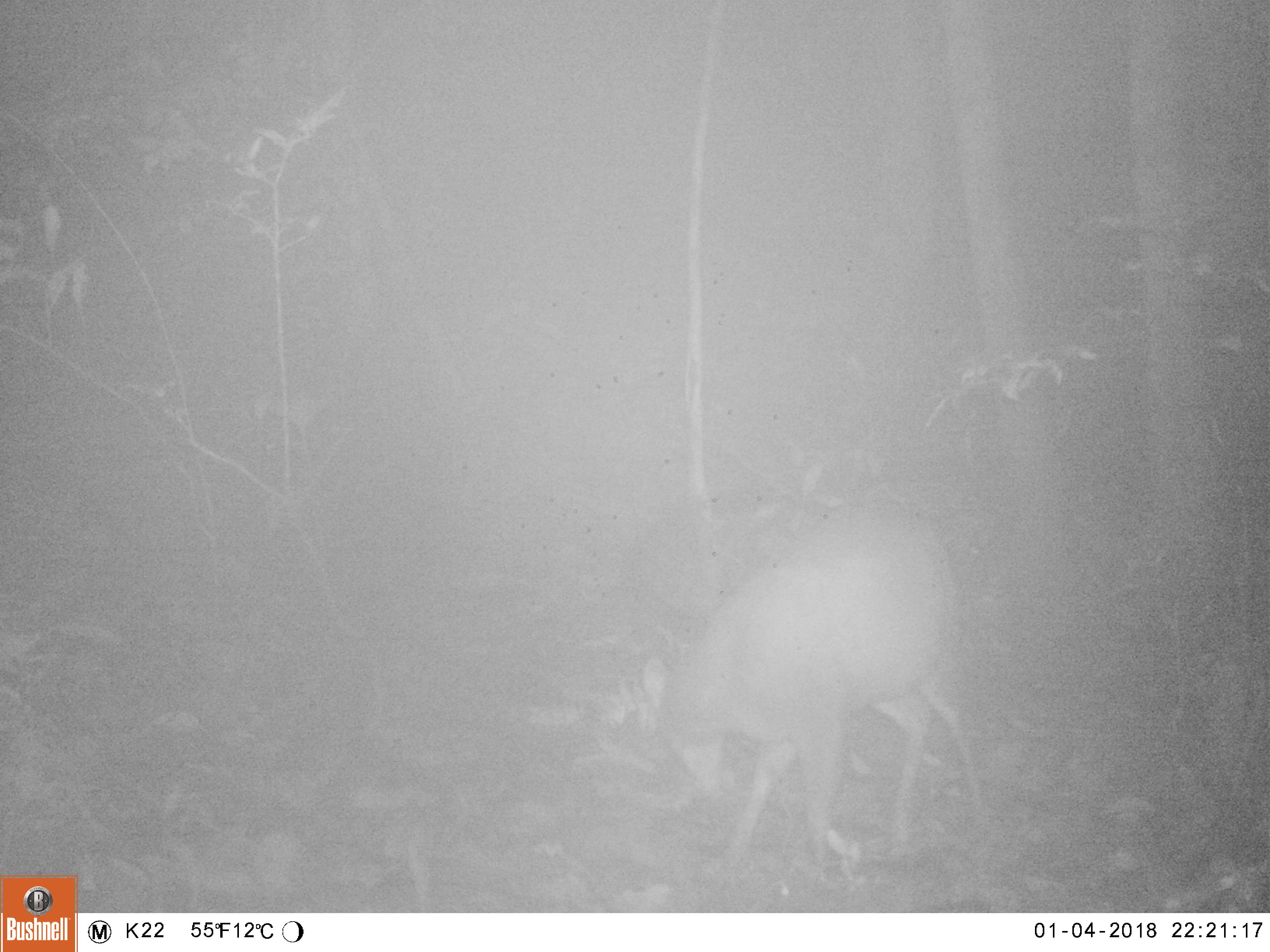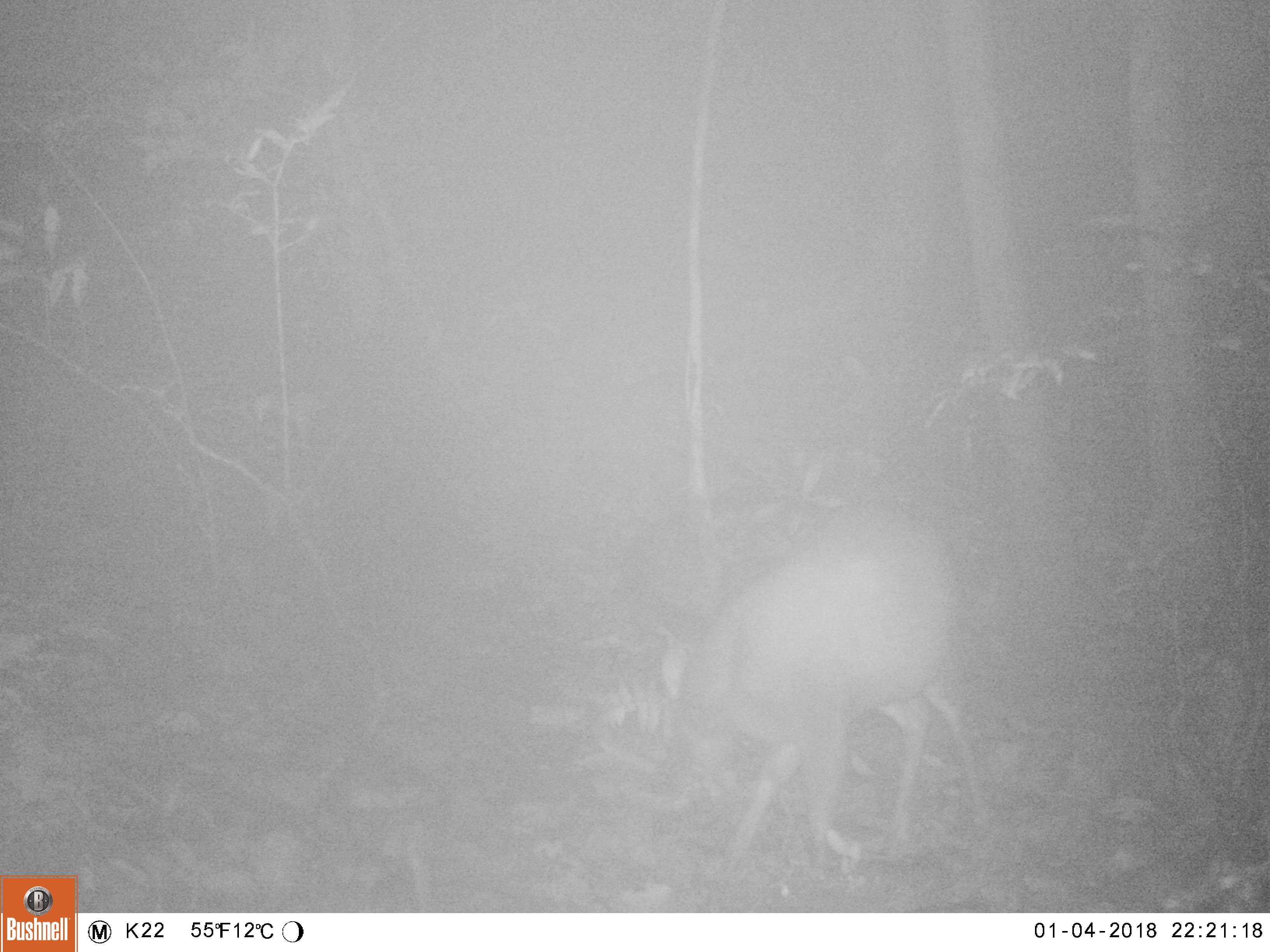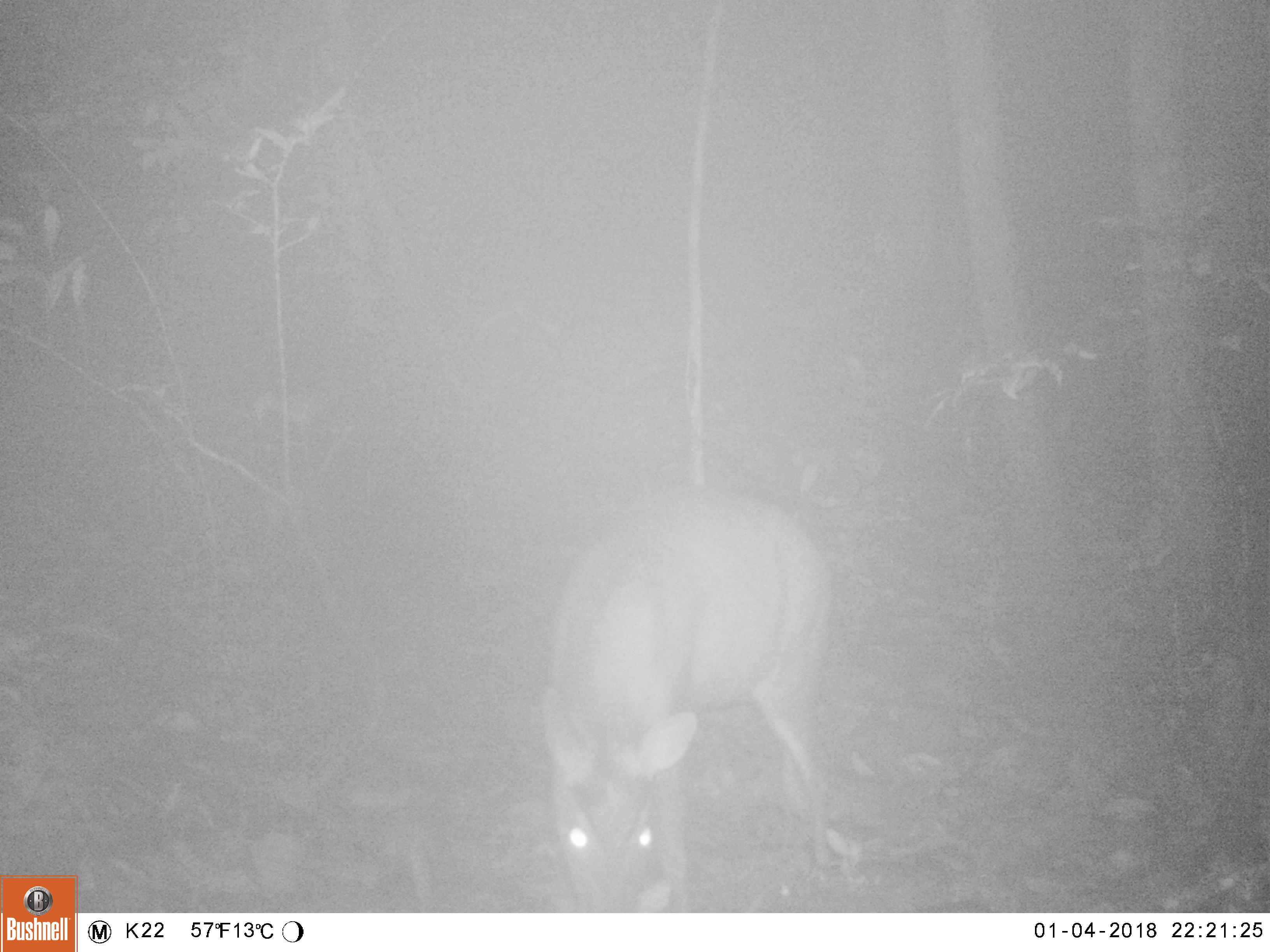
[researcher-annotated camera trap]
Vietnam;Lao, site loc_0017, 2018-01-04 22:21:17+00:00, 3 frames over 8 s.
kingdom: Animalia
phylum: Chordata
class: Mammalia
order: Artiodactyla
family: Cervidae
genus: Muntiacus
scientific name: Muntiacus rooseveltorum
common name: roosevelt's muntjac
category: roosevelts muntjac group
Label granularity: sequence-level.